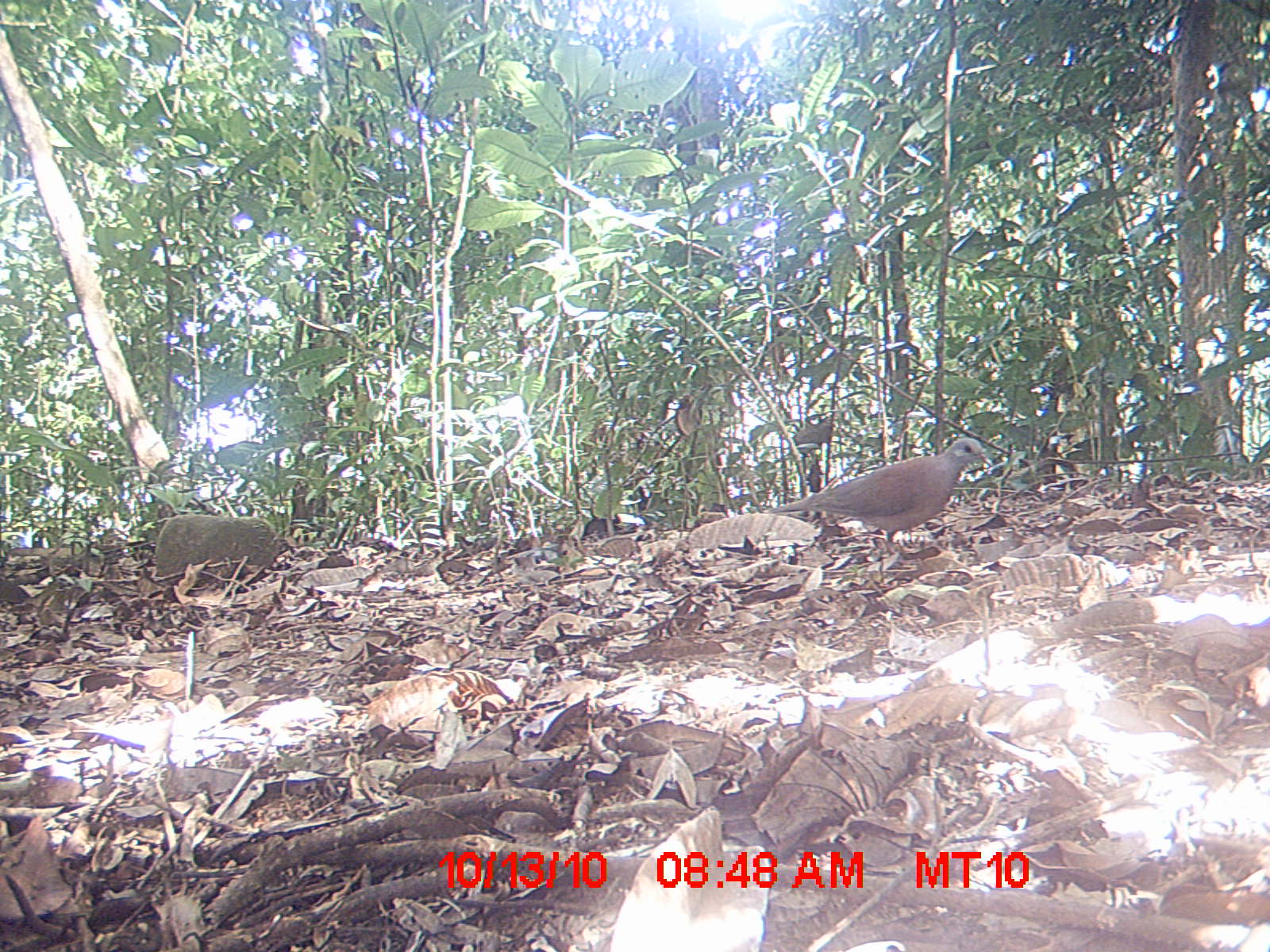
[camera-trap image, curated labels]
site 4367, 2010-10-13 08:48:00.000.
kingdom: Animalia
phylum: Chordata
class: Mammalia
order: Carnivora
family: Eupleridae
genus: Galidia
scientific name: Galidia elegans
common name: ring-tailed vontsira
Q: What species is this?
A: Galidia elegans (ring-tailed vontsira).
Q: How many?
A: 1.